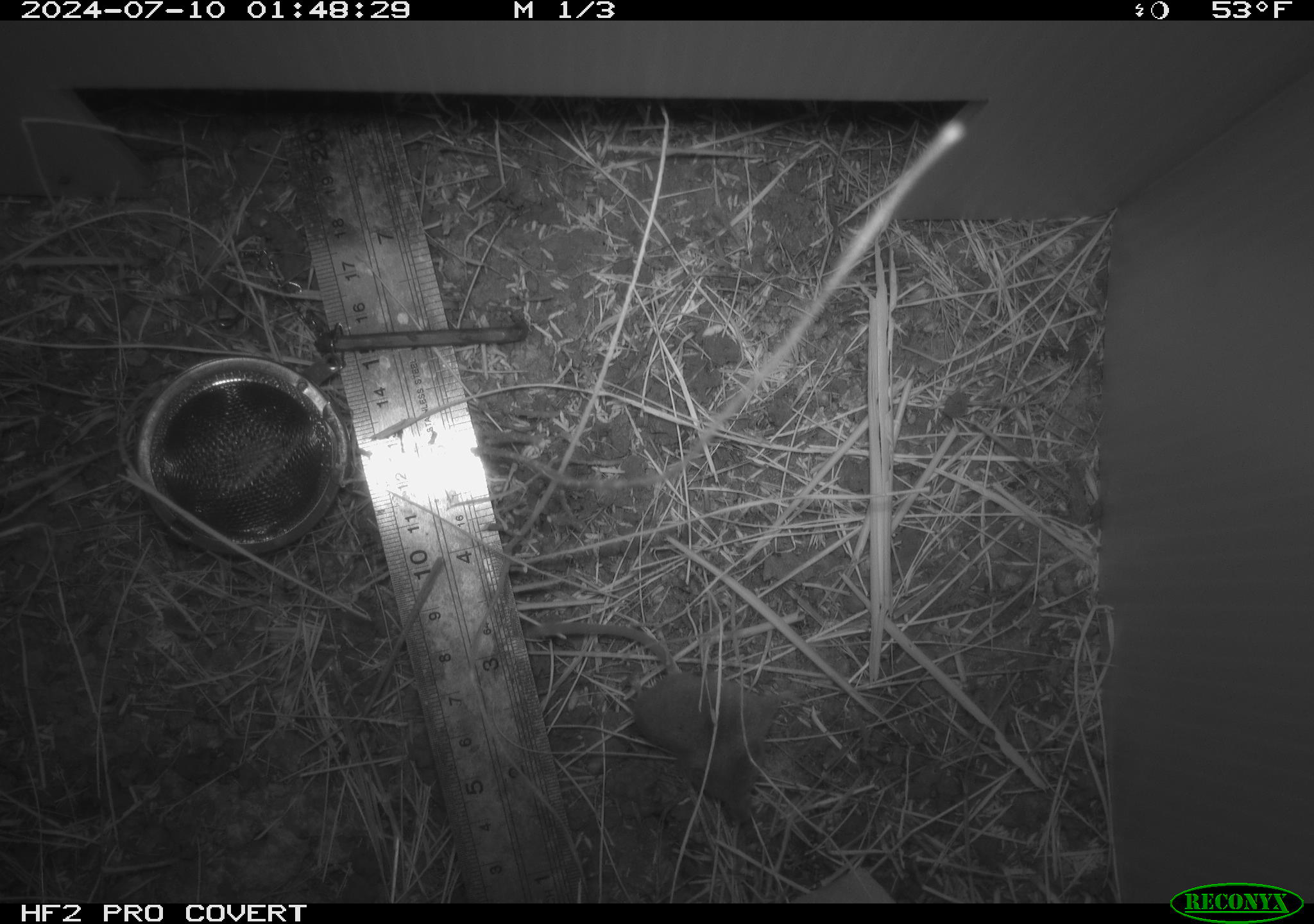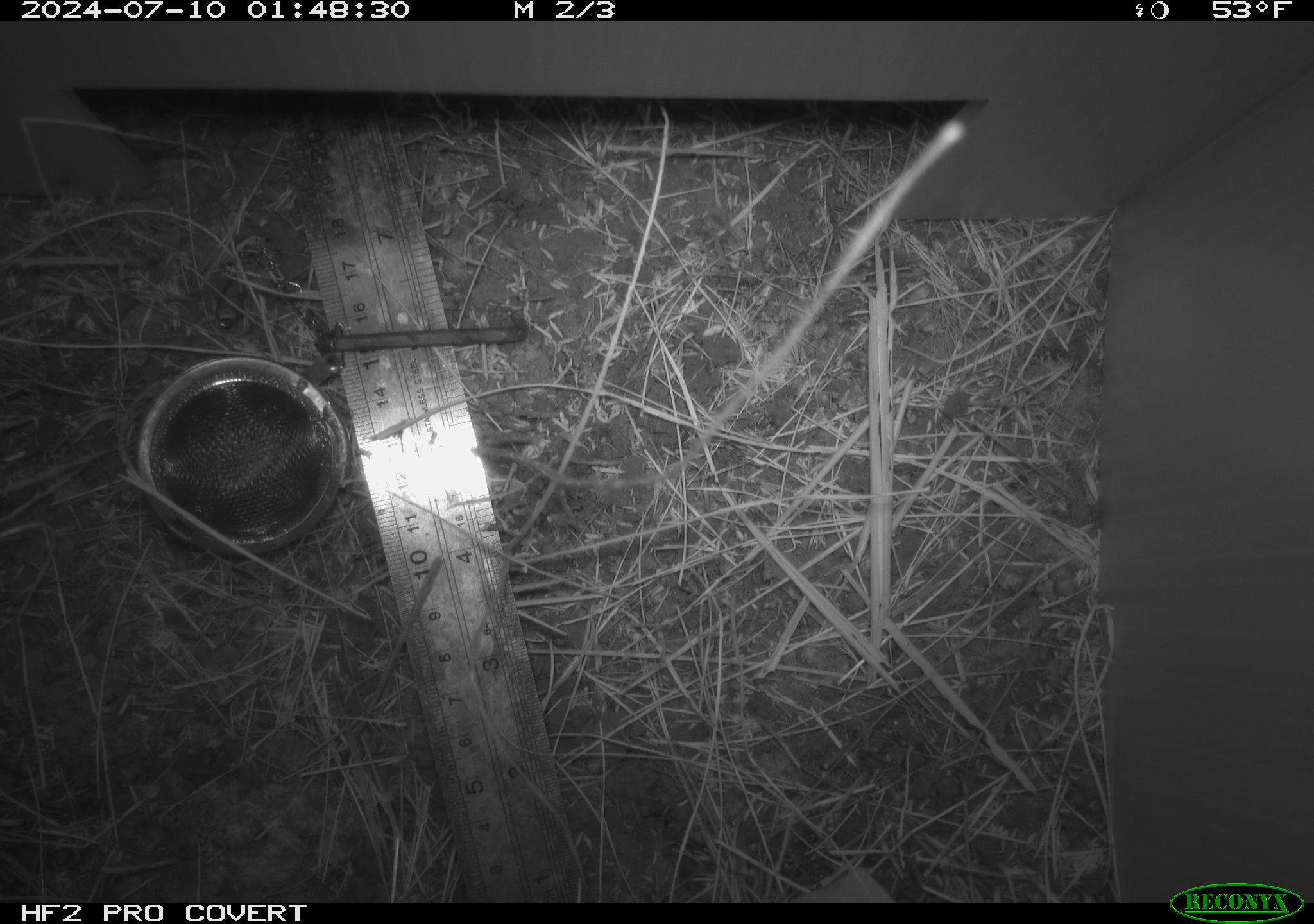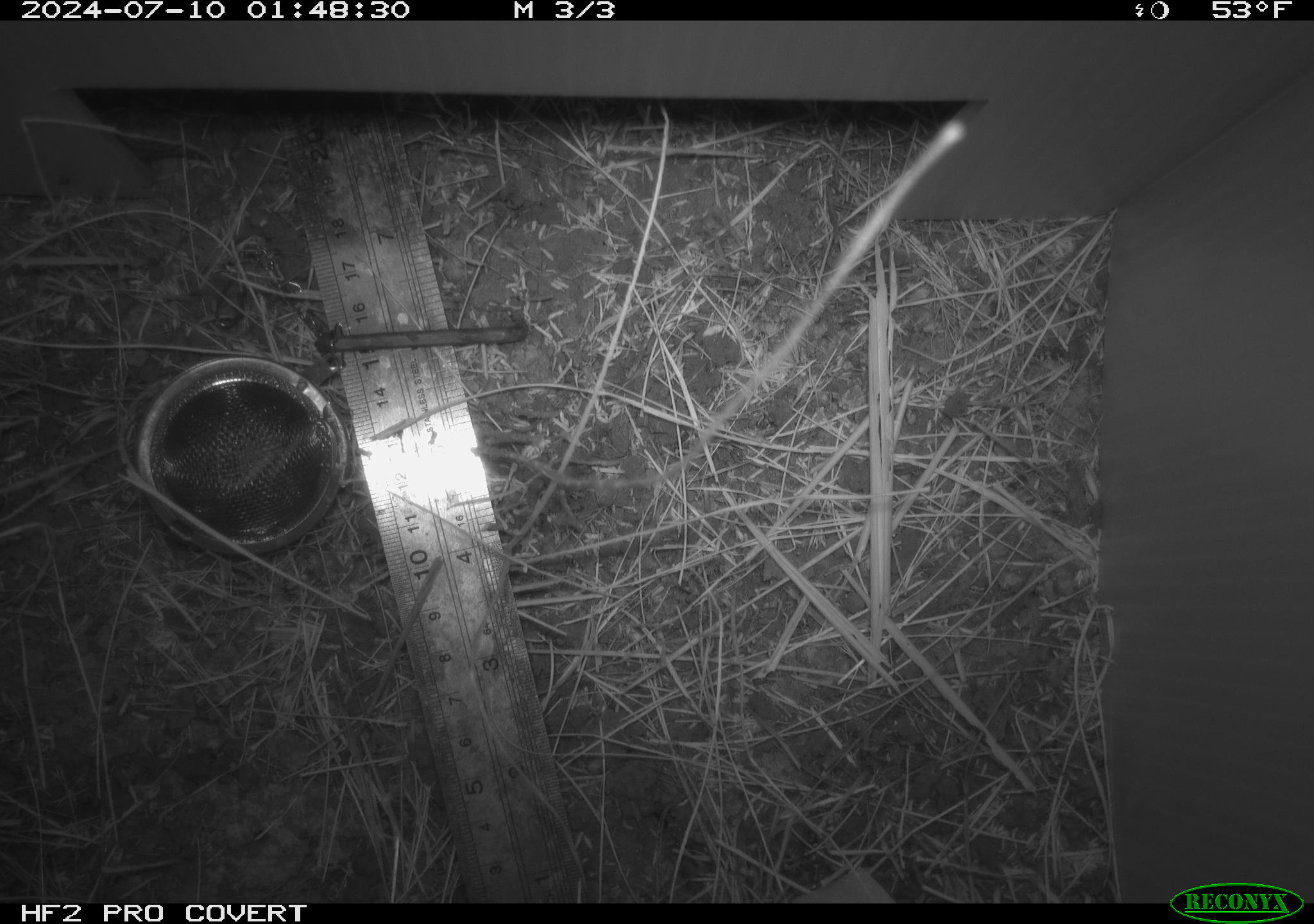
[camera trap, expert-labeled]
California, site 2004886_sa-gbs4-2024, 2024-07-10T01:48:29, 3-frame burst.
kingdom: Animalia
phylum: Chordata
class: Mammalia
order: Eulipotyphla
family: Soricidae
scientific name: Soricidae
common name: shrews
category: soricidae family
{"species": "soricidae family (shrews) (Soricidae)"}